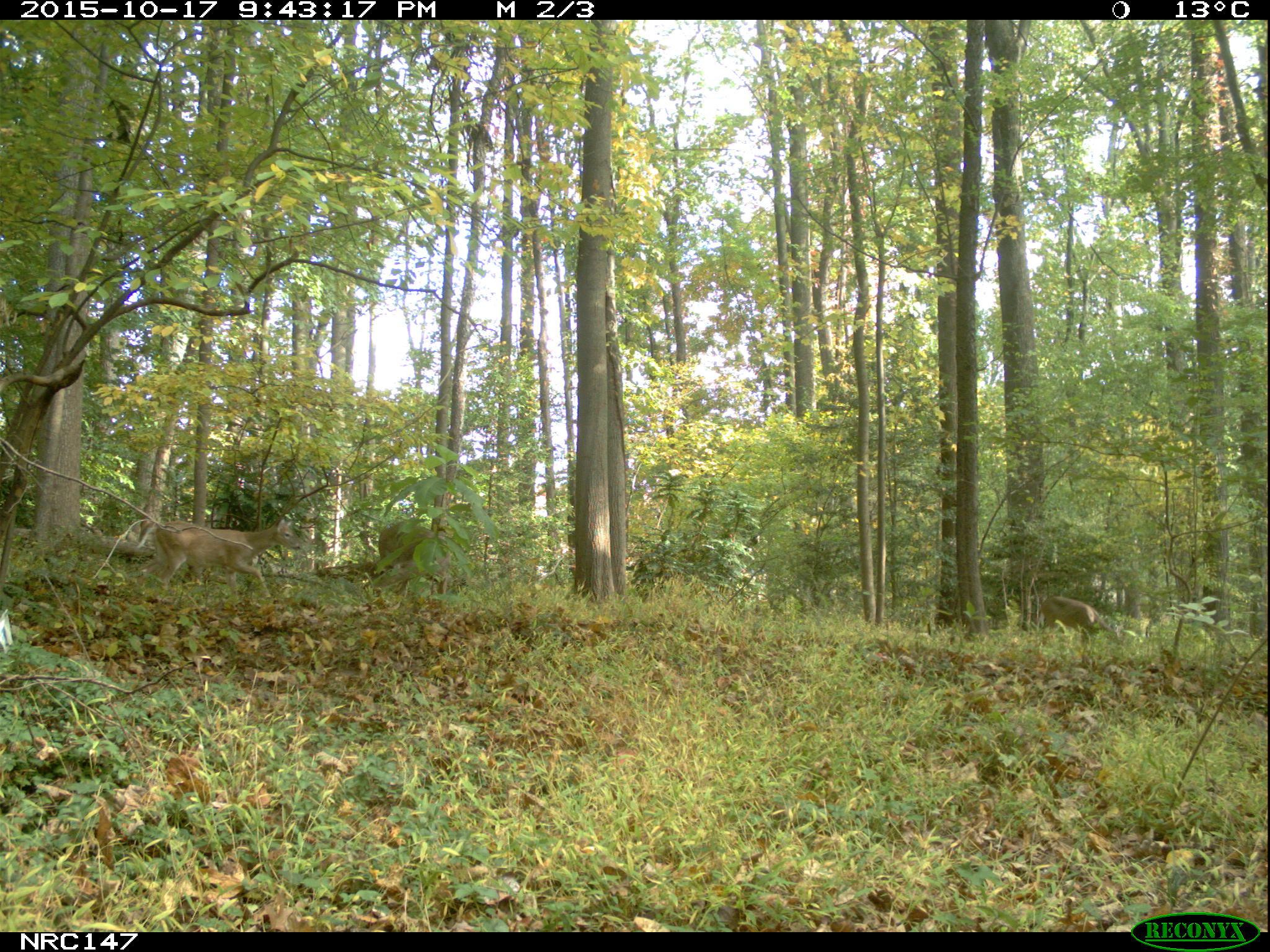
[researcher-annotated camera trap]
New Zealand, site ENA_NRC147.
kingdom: Animalia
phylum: Chordata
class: Mammalia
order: Artiodactyla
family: Cervidae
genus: Odocoileus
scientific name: Odocoileus virginianus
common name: white-tailed deer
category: white tailed deer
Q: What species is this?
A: White tailed deer (white-tailed deer) (Odocoileus virginianus).